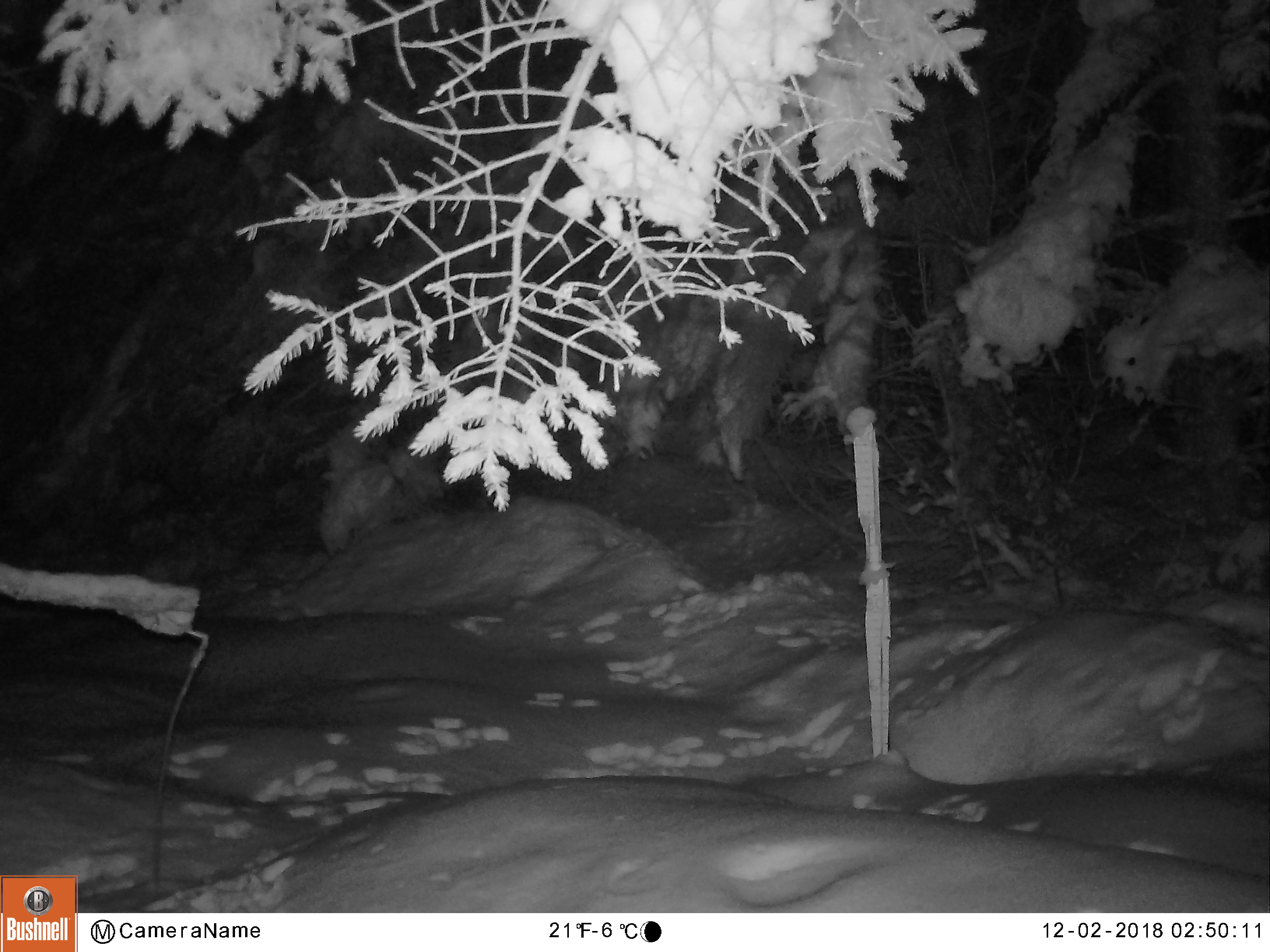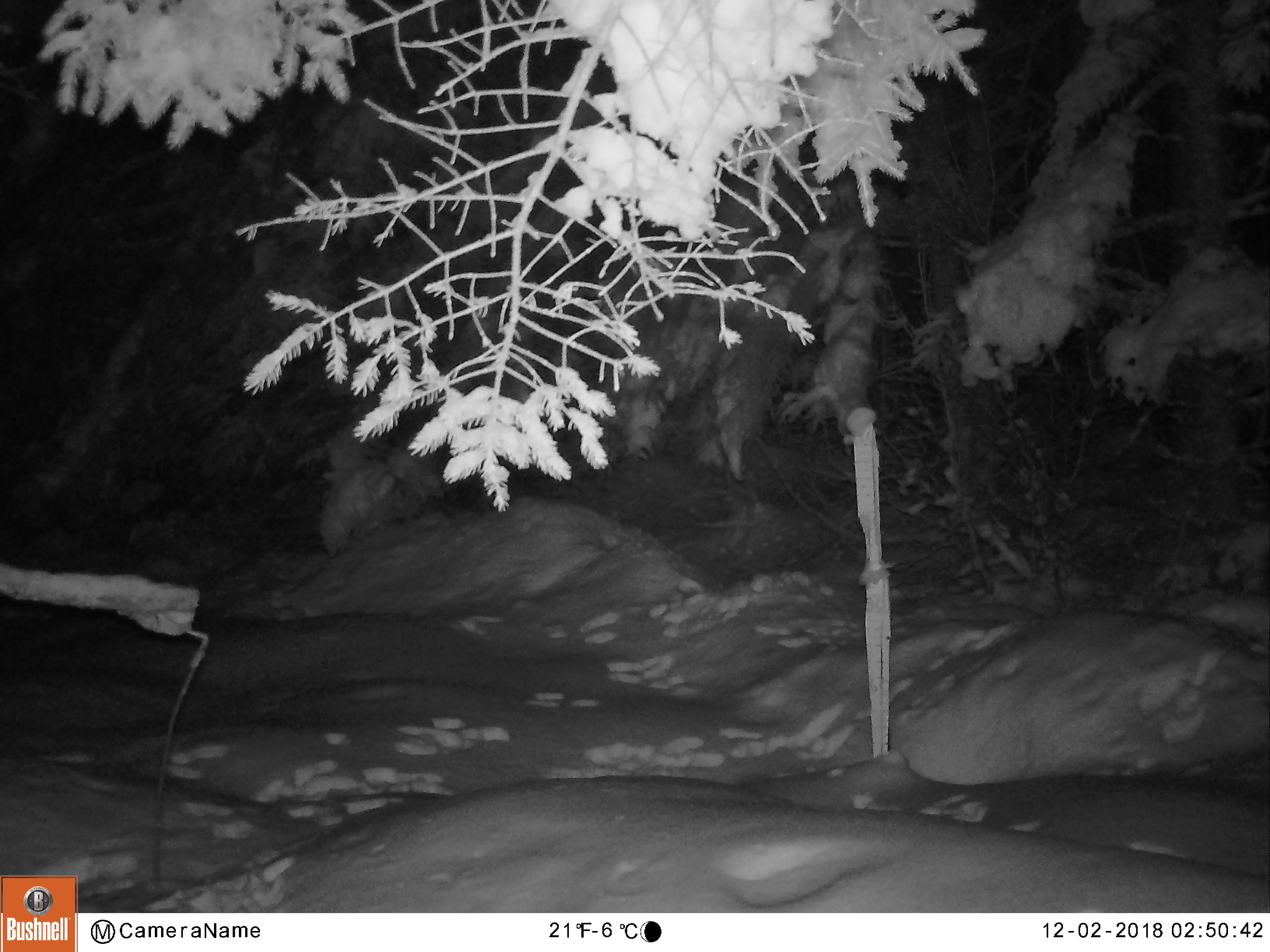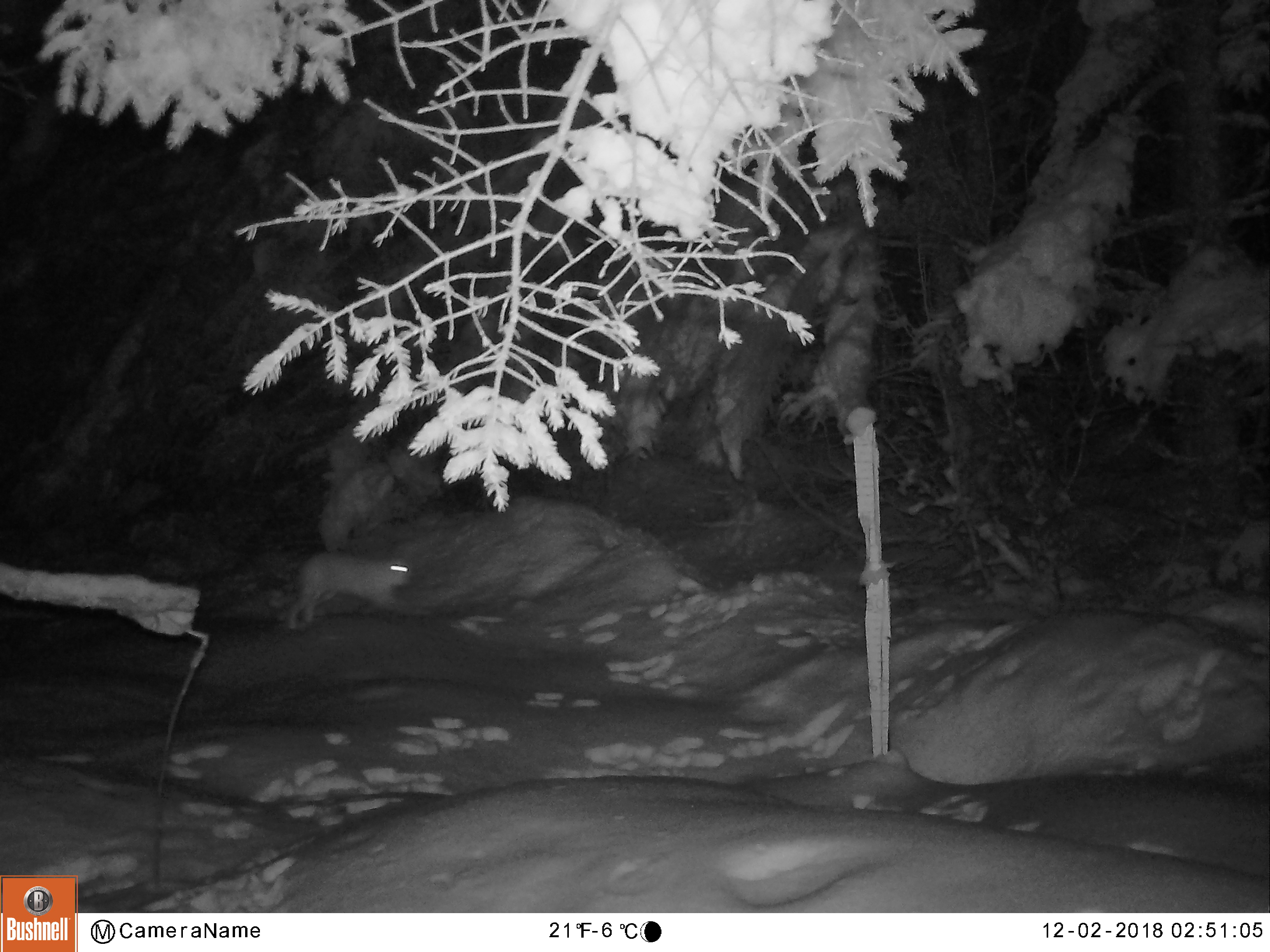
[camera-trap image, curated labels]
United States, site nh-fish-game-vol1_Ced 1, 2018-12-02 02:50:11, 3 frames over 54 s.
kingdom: Animalia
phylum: Chordata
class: Mammalia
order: Lagomorpha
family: Leporidae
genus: Lepus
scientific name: Lepus americanus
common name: snowshoe hare